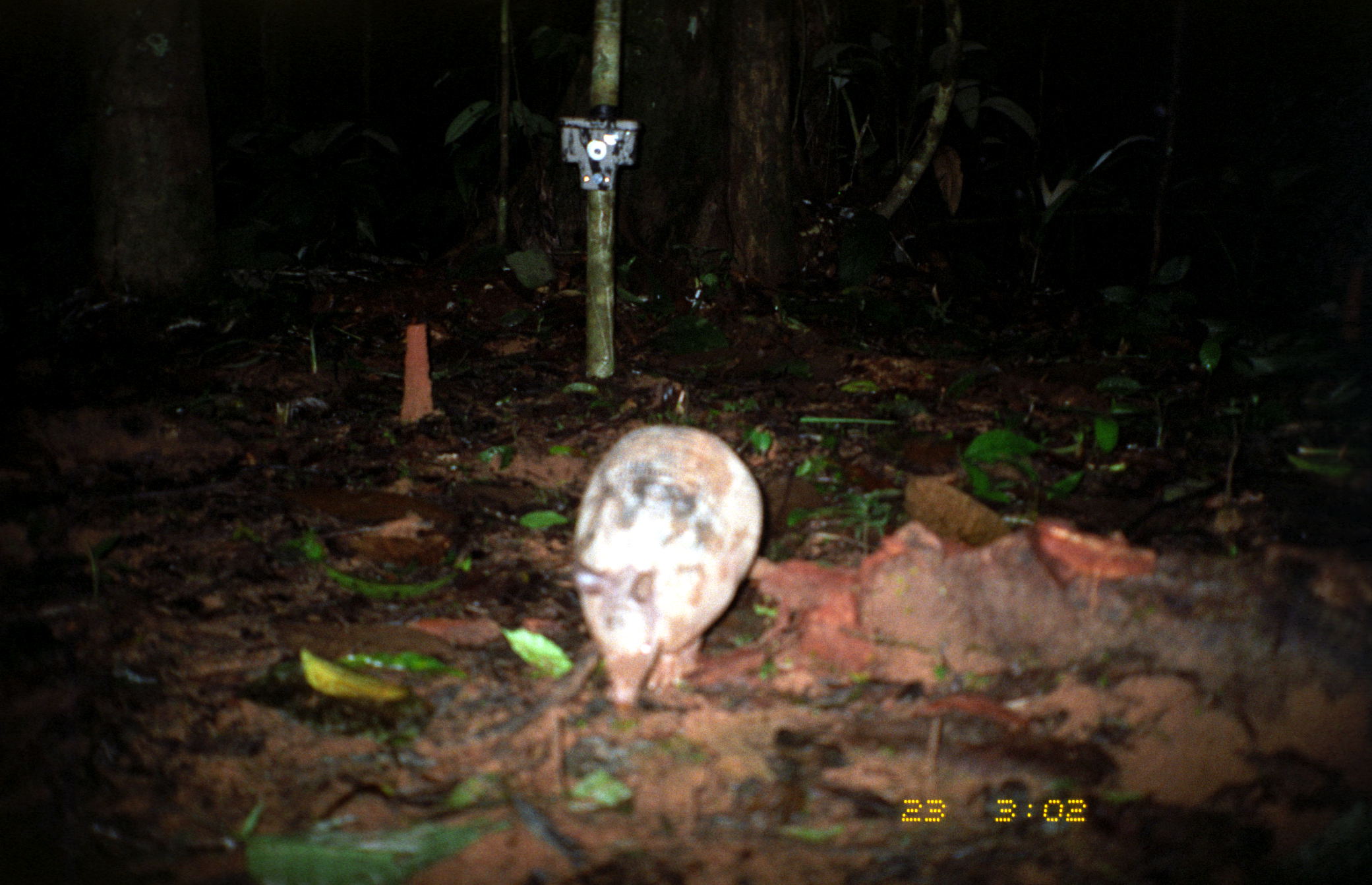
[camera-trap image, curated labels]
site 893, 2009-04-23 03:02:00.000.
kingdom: Animalia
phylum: Chordata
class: Mammalia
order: Cingulata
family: Dasypodidae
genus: Dasypus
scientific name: Dasypus novemcinctus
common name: nine-banded armadillo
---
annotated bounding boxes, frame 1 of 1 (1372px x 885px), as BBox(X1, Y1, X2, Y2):
dasypus novemcinctus: BBox(569, 420, 762, 701)